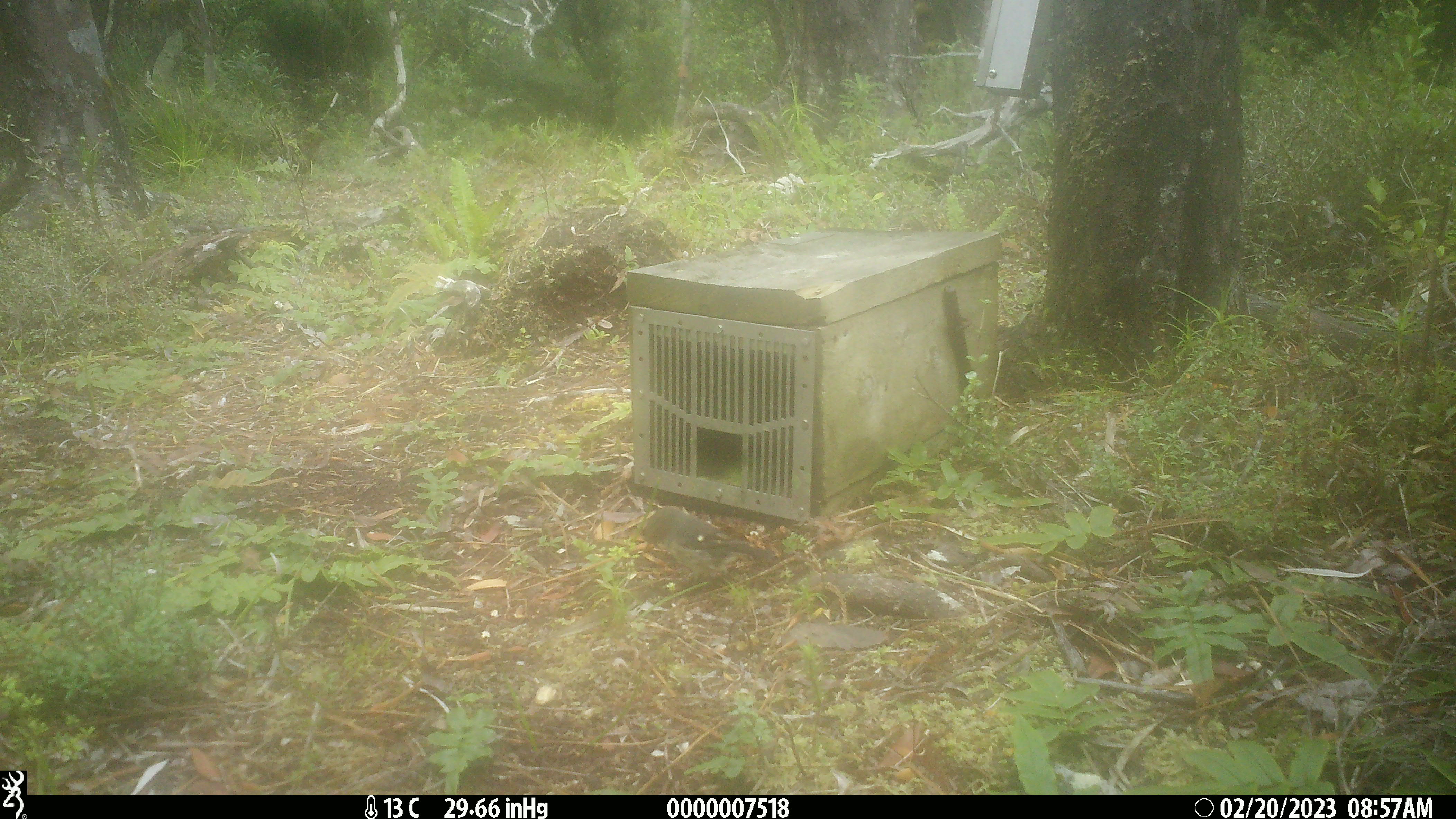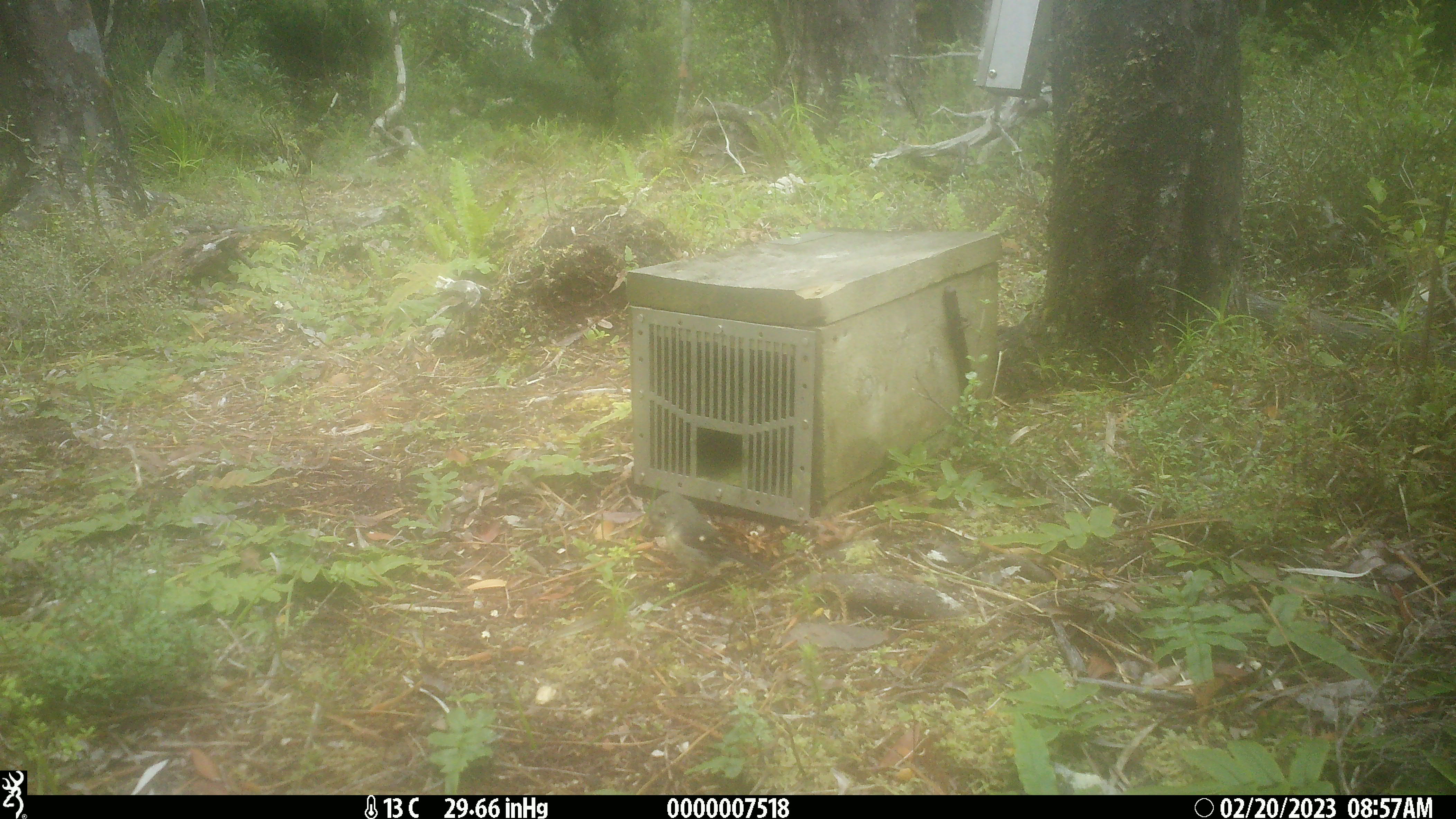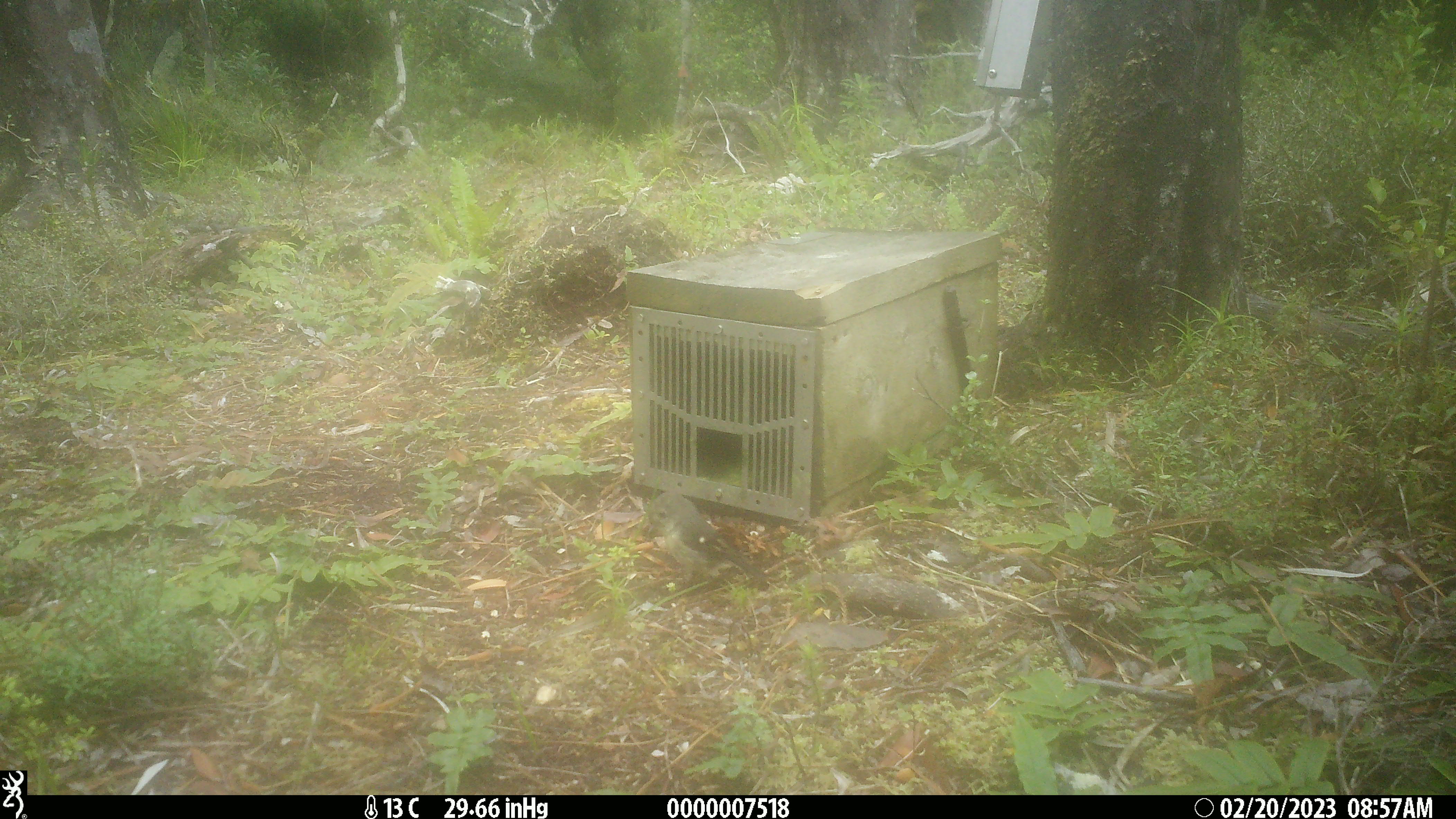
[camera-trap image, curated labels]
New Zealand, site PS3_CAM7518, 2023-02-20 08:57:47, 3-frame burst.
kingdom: Animalia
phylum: Chordata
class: Aves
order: Passeriformes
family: Petroicidae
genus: Petroica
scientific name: Petroica macrocephala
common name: tomtit